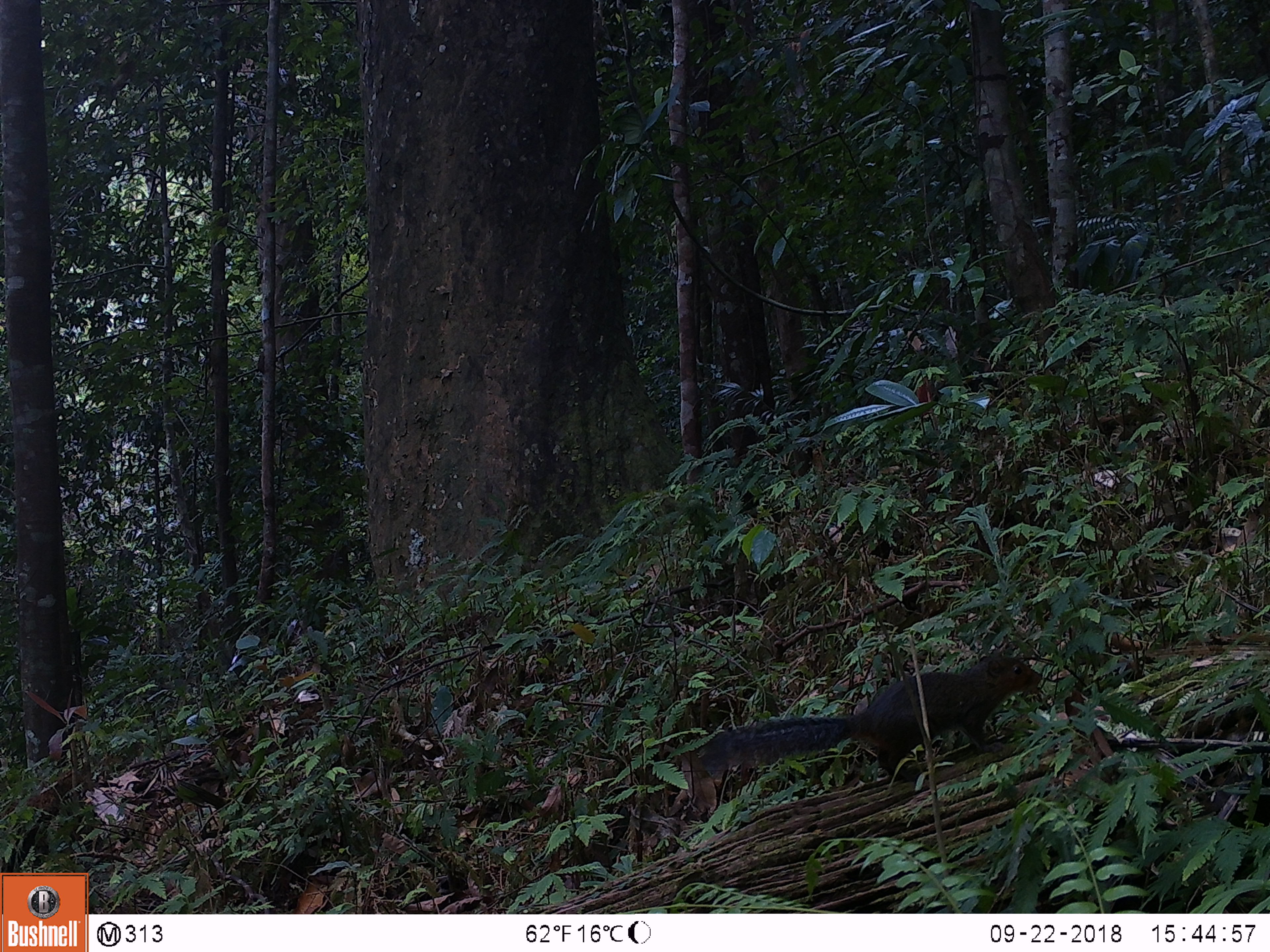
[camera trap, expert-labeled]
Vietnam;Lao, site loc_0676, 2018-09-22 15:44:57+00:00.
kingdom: Animalia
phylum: Chordata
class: Mammalia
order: Rodentia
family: Sciuridae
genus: Dremomys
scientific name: Dremomys rufigenis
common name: red-cheeked squirrel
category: red cheeked squirrel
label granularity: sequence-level